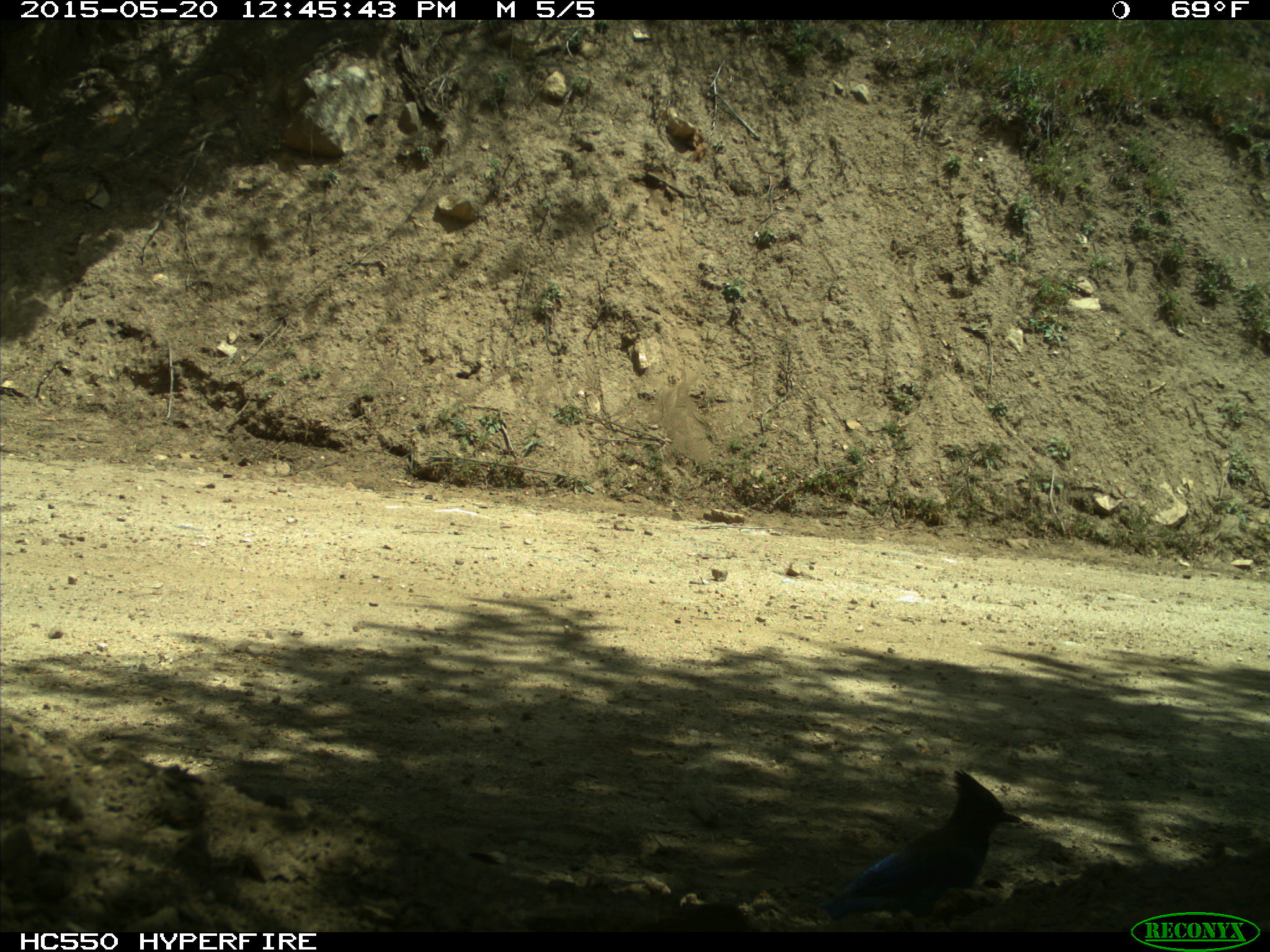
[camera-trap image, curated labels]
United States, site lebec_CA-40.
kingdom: Animalia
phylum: Chordata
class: Aves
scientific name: Aves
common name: birds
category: unidentified bird